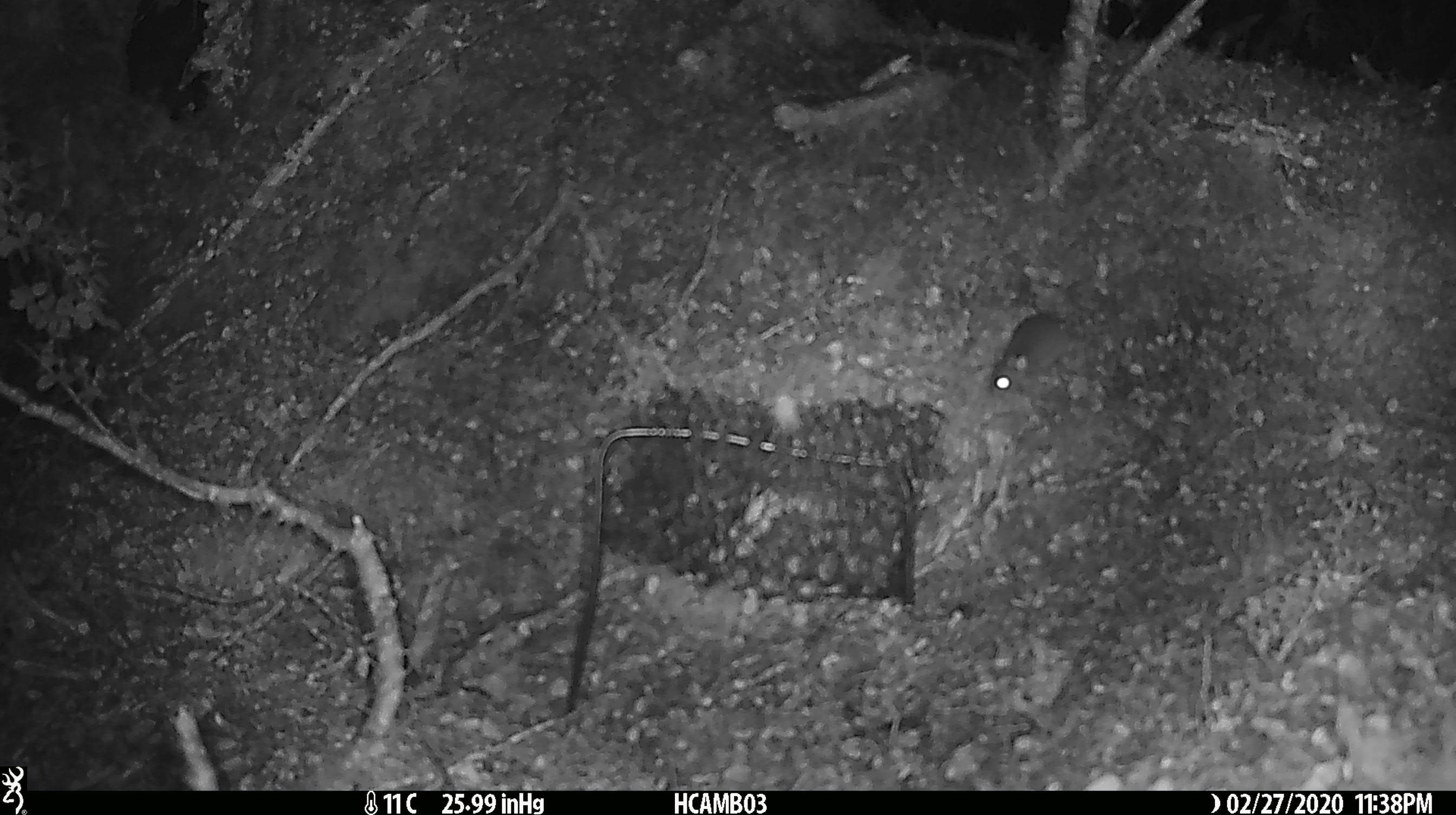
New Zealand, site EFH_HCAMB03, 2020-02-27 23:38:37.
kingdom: Animalia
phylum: Chordata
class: Mammalia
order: Rodentia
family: Muridae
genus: Mus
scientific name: Mus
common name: mouse